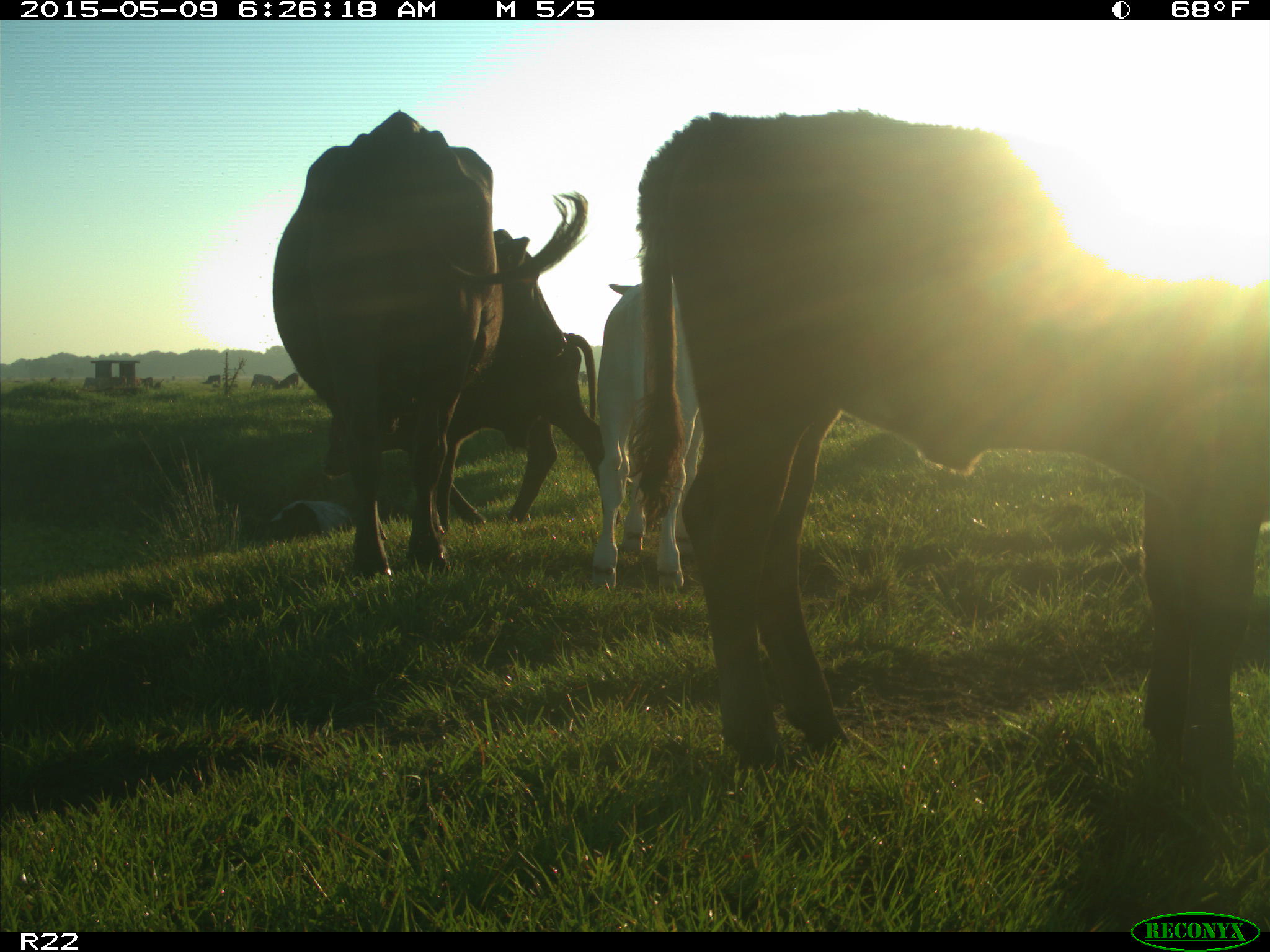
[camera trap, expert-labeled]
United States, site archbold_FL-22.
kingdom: Animalia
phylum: Chordata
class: Mammalia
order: Artiodactyla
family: Bovidae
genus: Bos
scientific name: Bos taurus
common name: domestic cow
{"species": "Bos taurus (domestic cow)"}